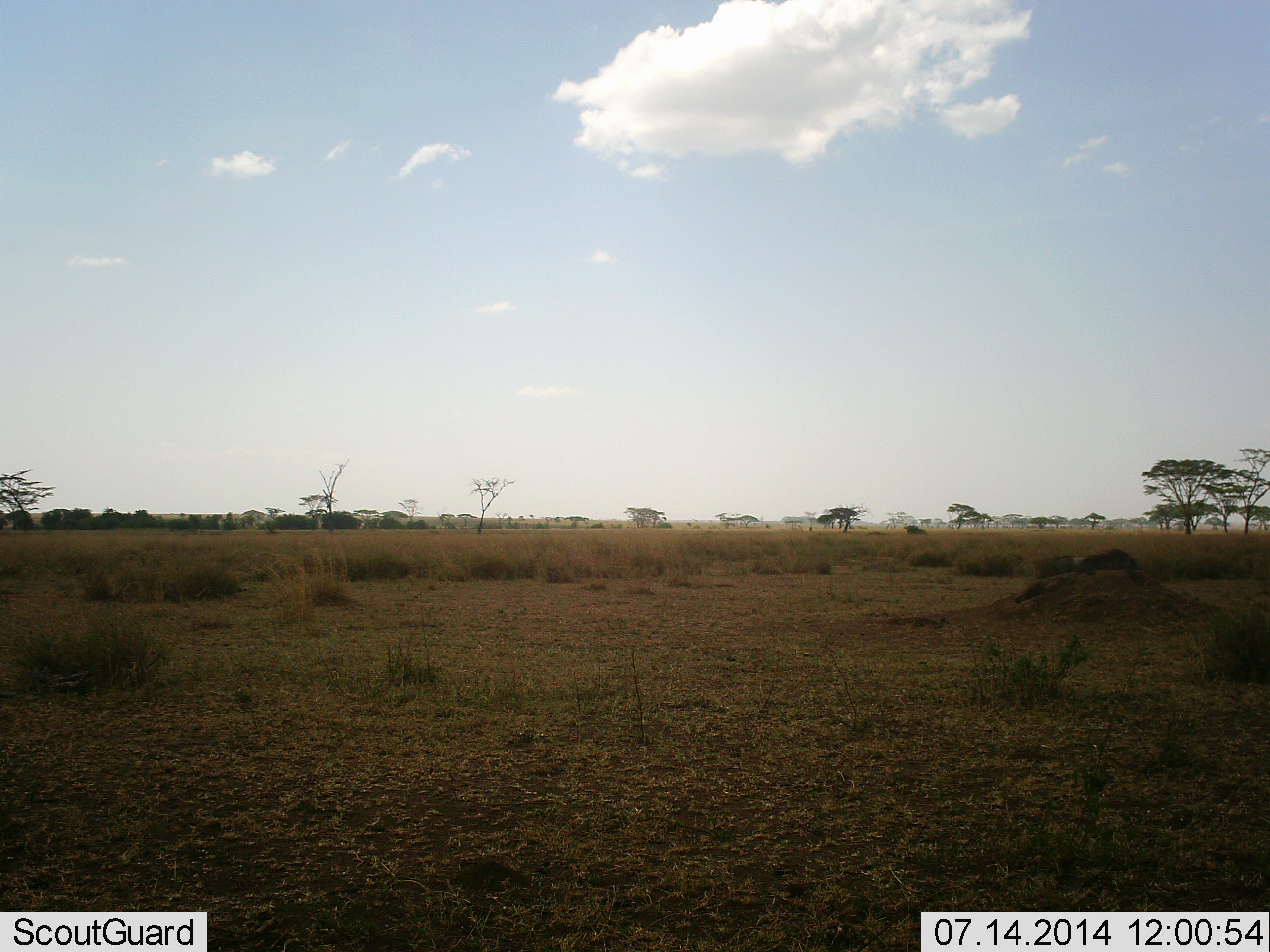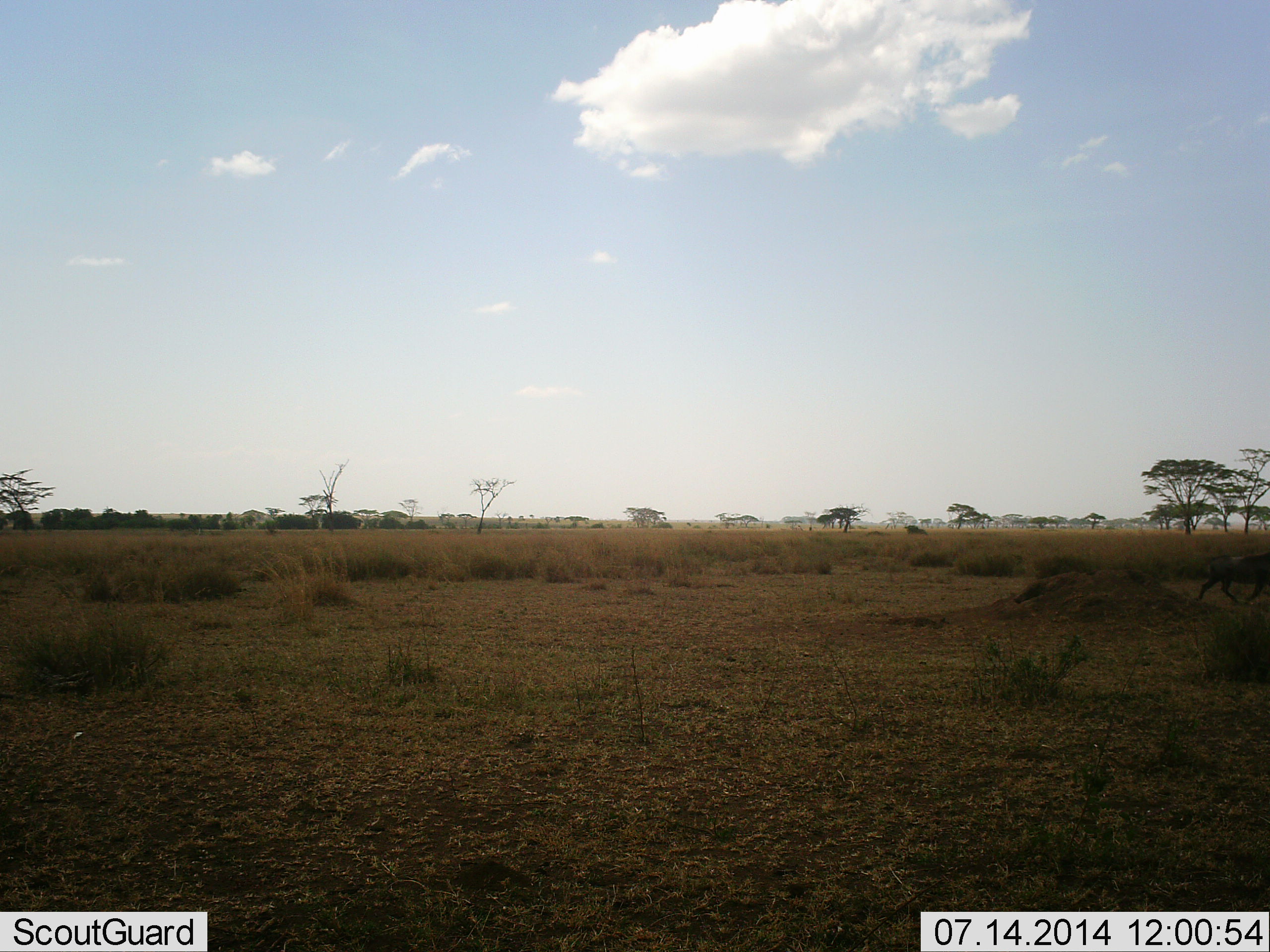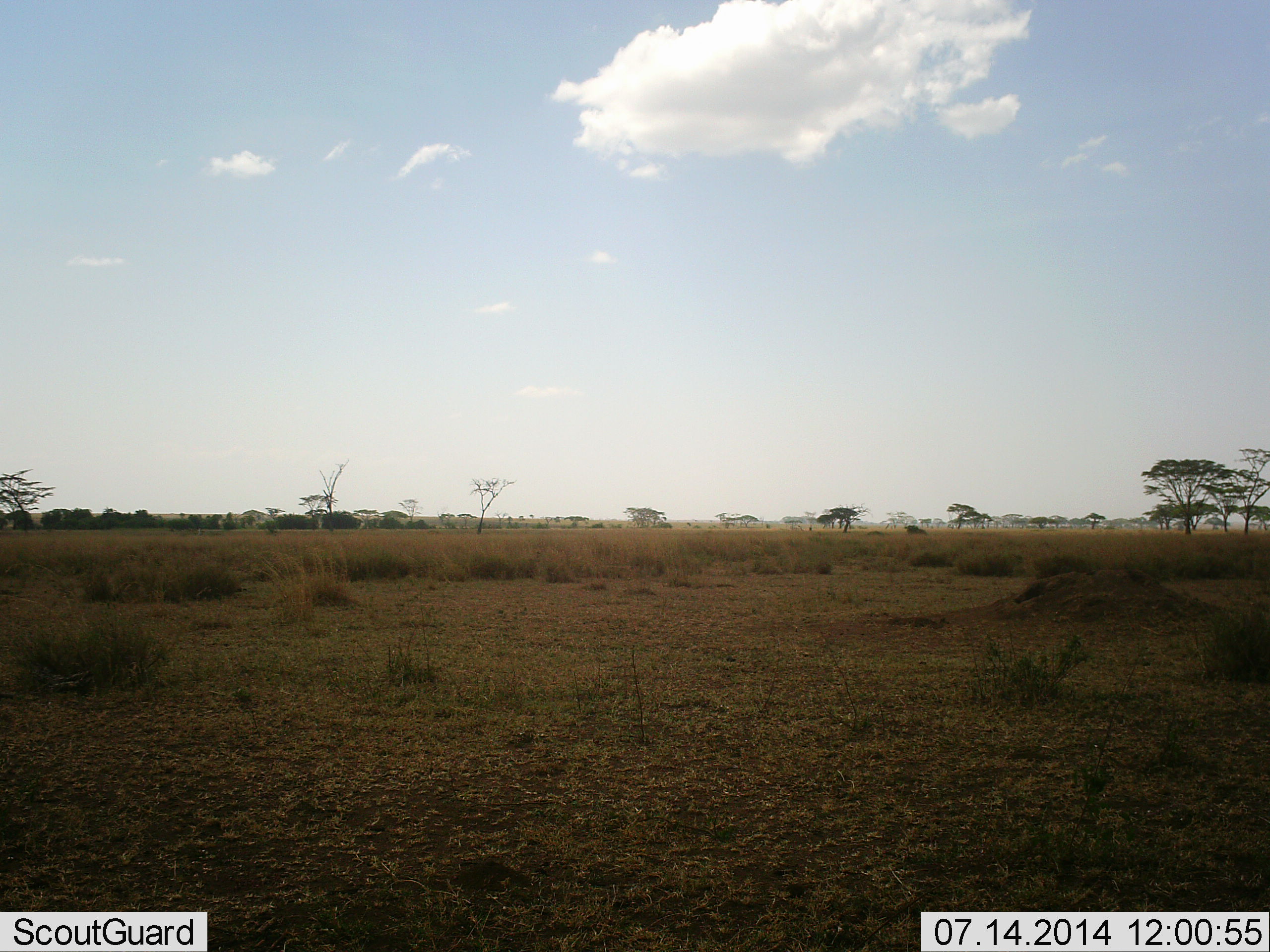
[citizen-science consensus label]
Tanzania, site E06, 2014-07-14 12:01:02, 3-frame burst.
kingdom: Animalia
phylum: Chordata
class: Mammalia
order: Artiodactyla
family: Suidae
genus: Phacochoerus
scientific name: Phacochoerus africanus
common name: warthog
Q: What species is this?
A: Warthog (Phacochoerus africanus).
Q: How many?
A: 1.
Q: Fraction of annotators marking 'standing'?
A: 0%.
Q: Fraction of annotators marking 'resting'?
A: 0%.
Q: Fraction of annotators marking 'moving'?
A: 100%.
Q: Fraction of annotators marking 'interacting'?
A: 0%.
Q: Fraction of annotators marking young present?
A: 0%.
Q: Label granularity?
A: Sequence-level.